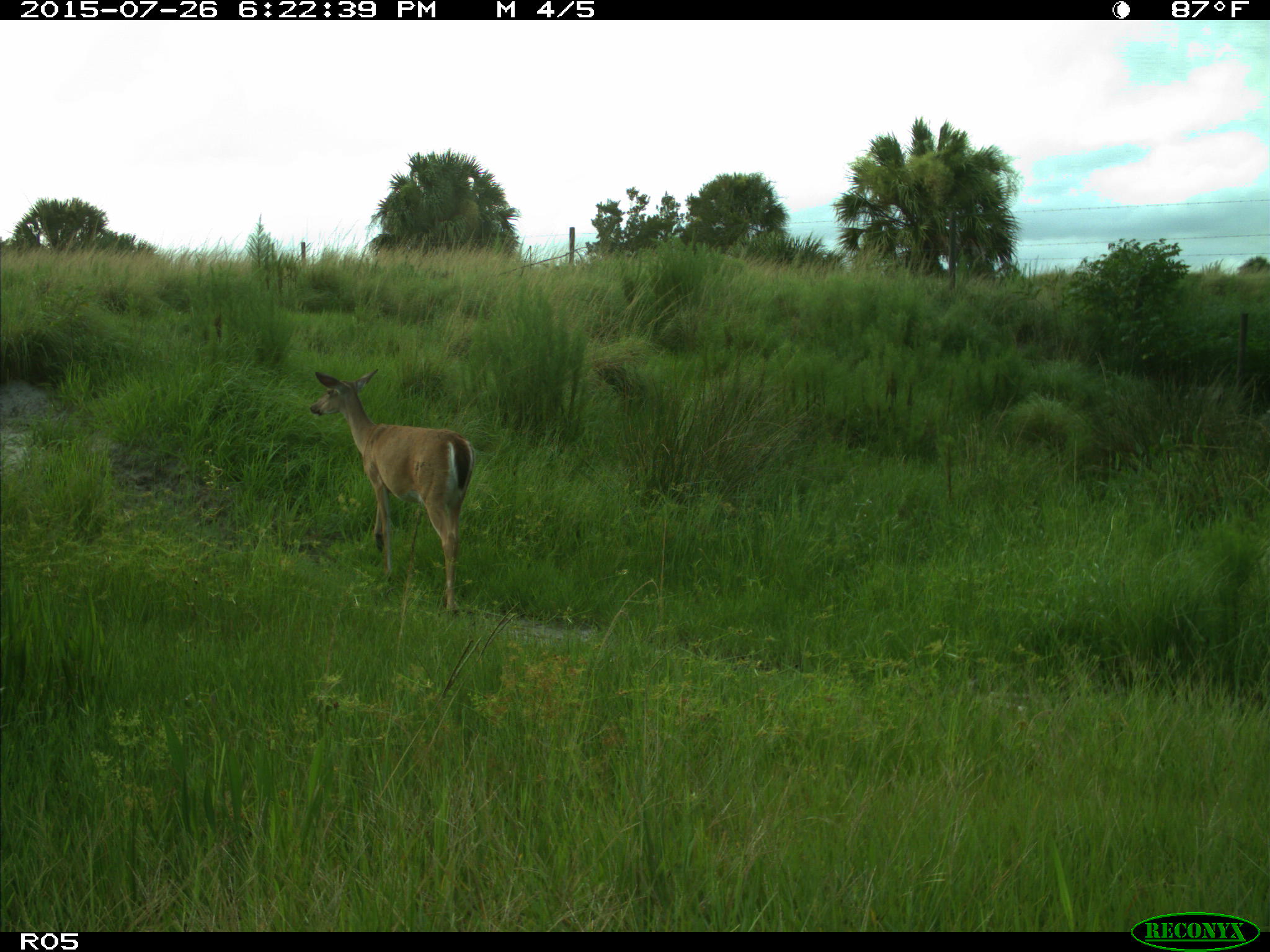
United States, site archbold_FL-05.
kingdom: Animalia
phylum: Chordata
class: Mammalia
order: Artiodactyla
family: Cervidae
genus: Odocoileus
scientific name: Odocoileus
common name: deer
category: unidentified deer